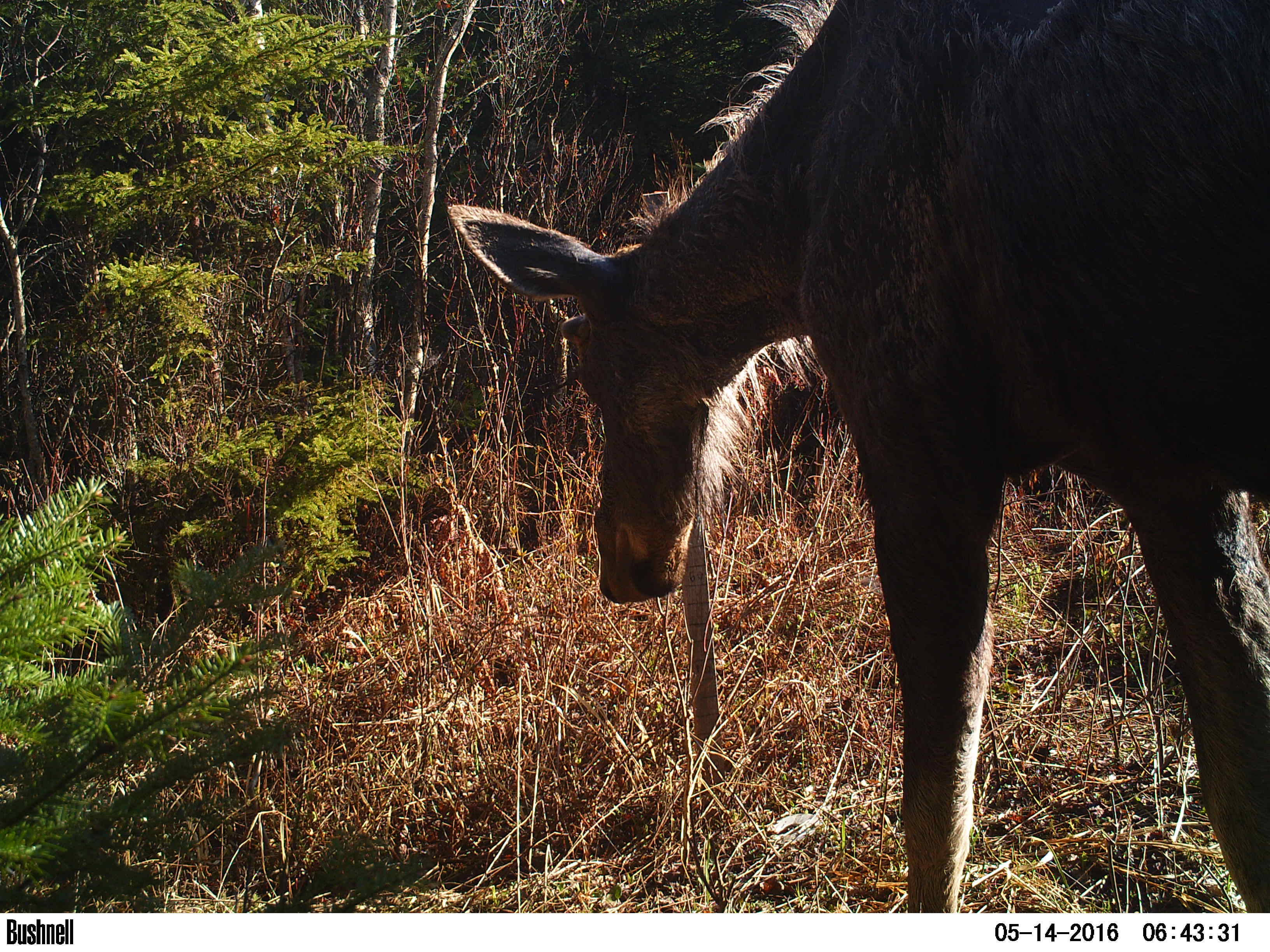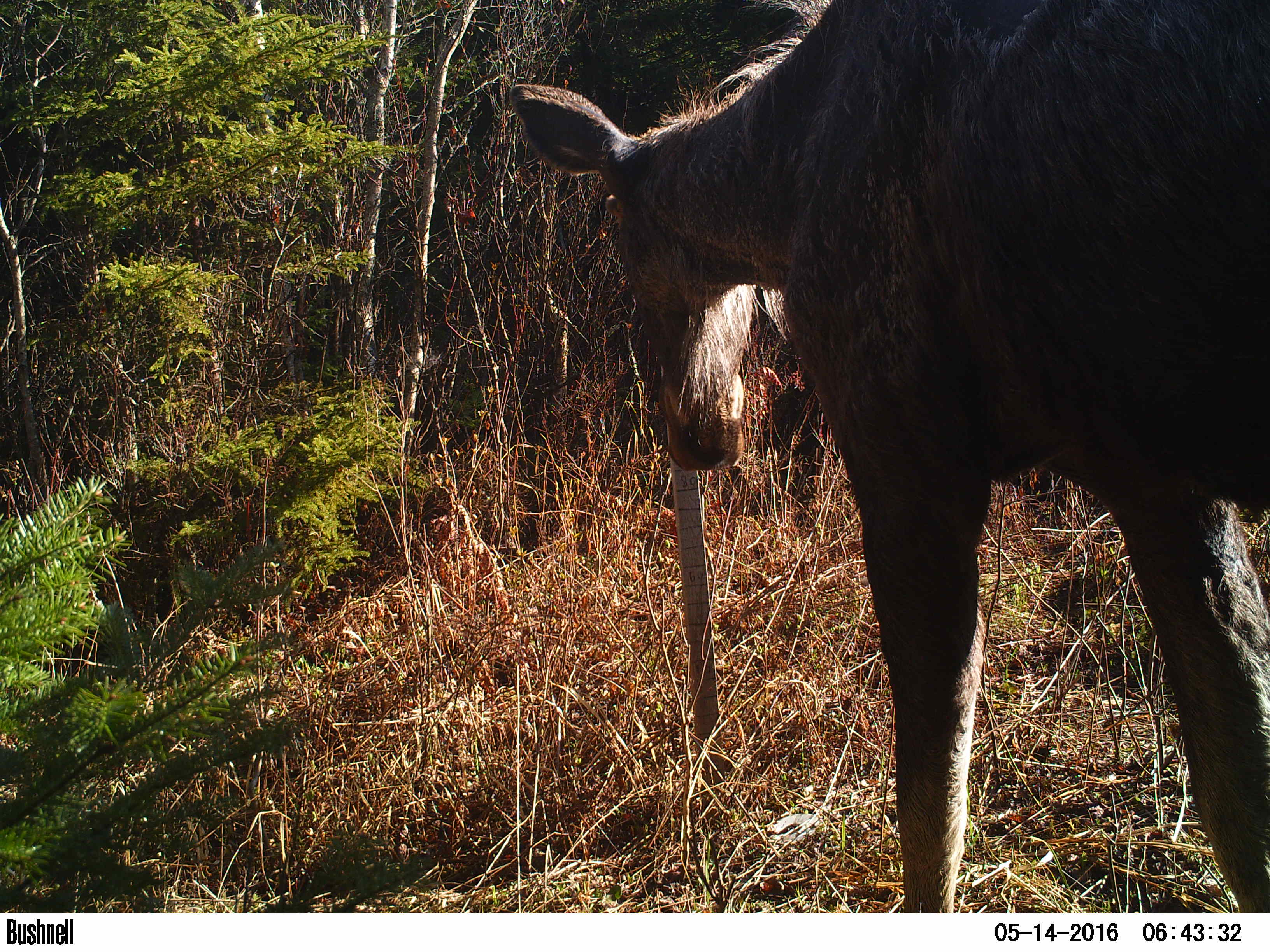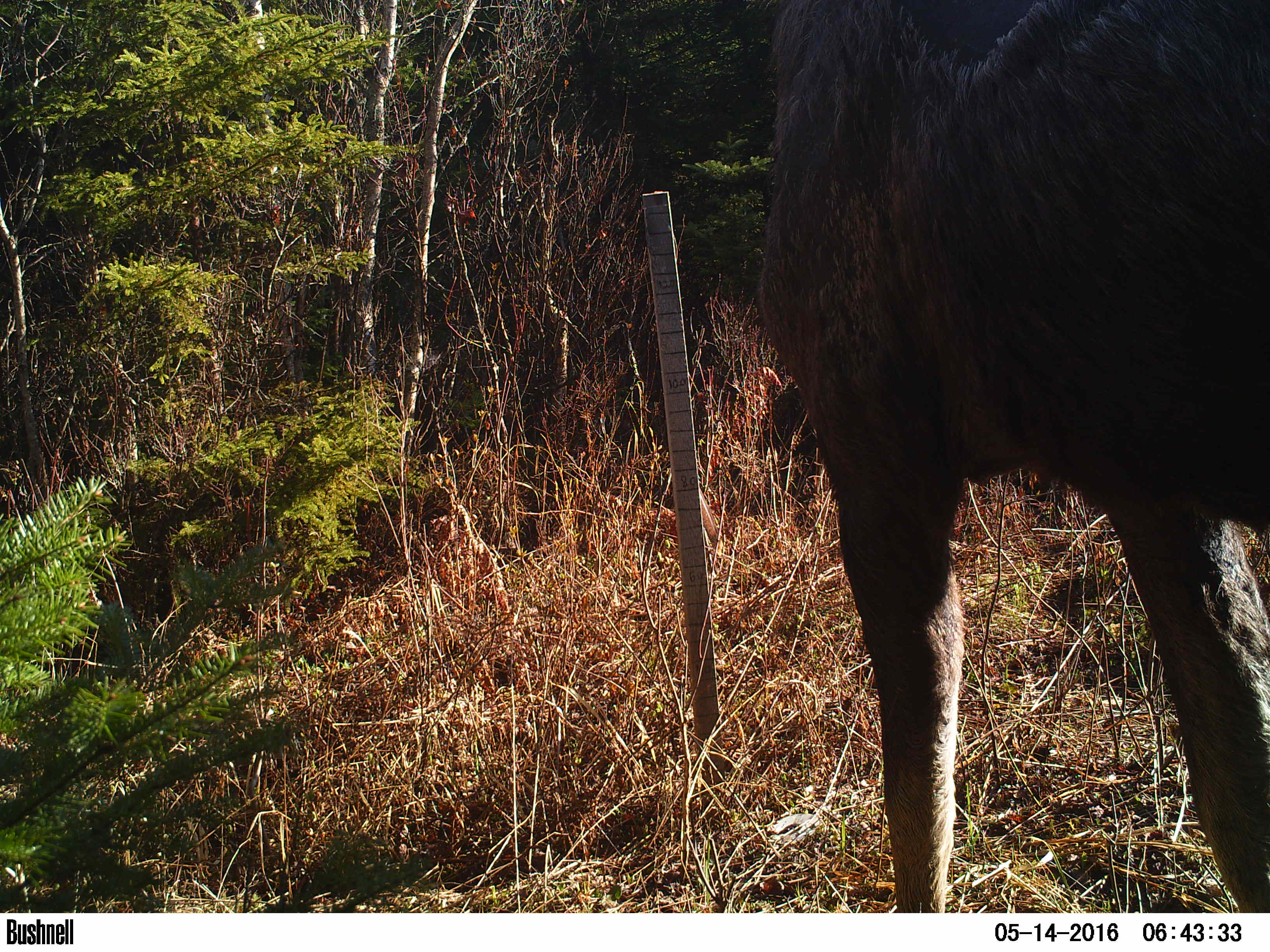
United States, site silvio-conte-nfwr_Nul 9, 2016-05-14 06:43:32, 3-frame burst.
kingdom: Animalia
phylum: Chordata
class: Mammalia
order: Artiodactyla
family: Cervidae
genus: Alces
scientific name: Alces alces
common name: moose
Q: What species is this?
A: Moose (Alces alces).